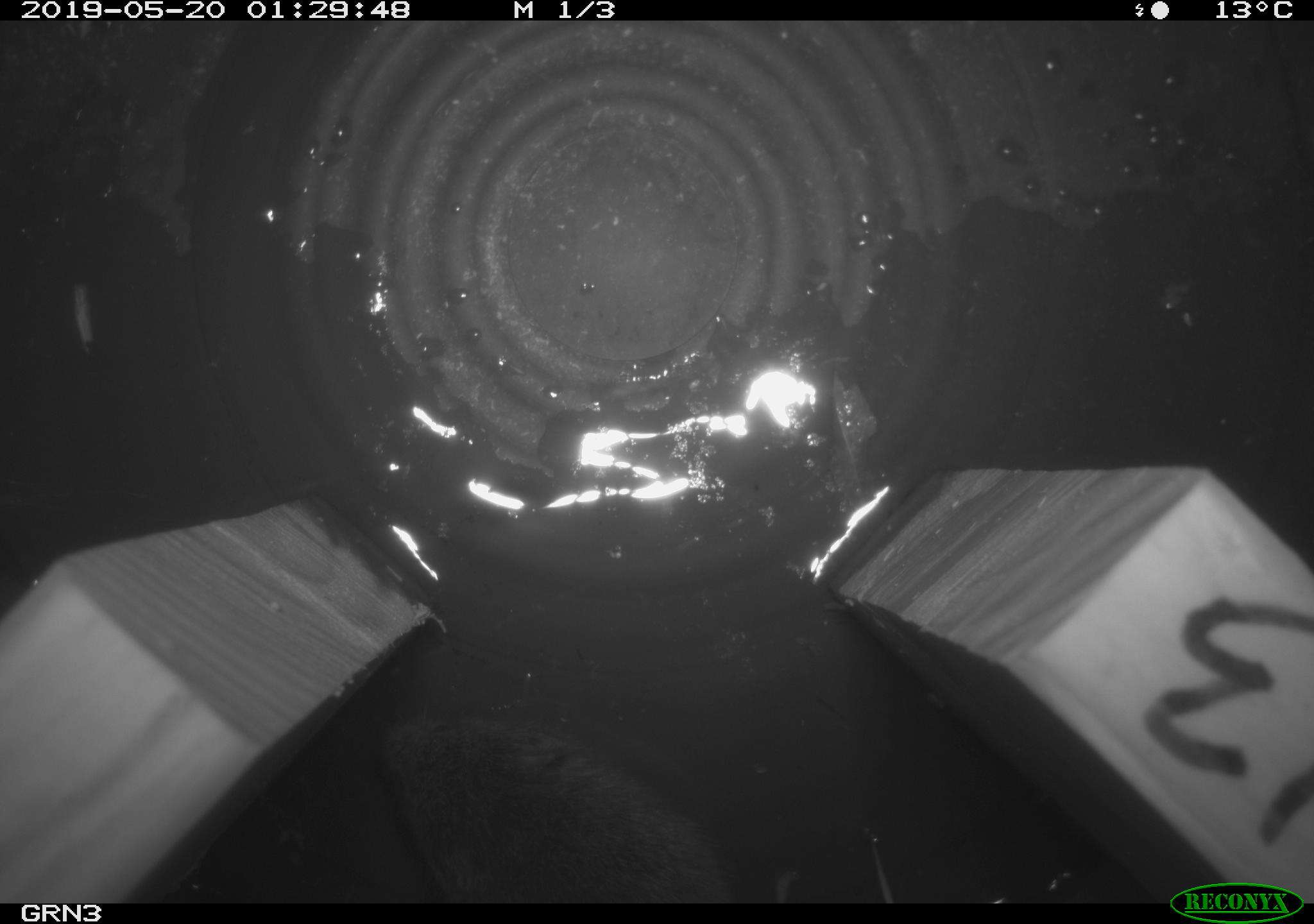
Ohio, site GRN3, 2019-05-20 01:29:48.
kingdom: Animalia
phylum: Chordata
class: Mammalia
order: Rodentia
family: Cricetidae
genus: Microtus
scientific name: Microtus pennsylvanicus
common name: meadow vole